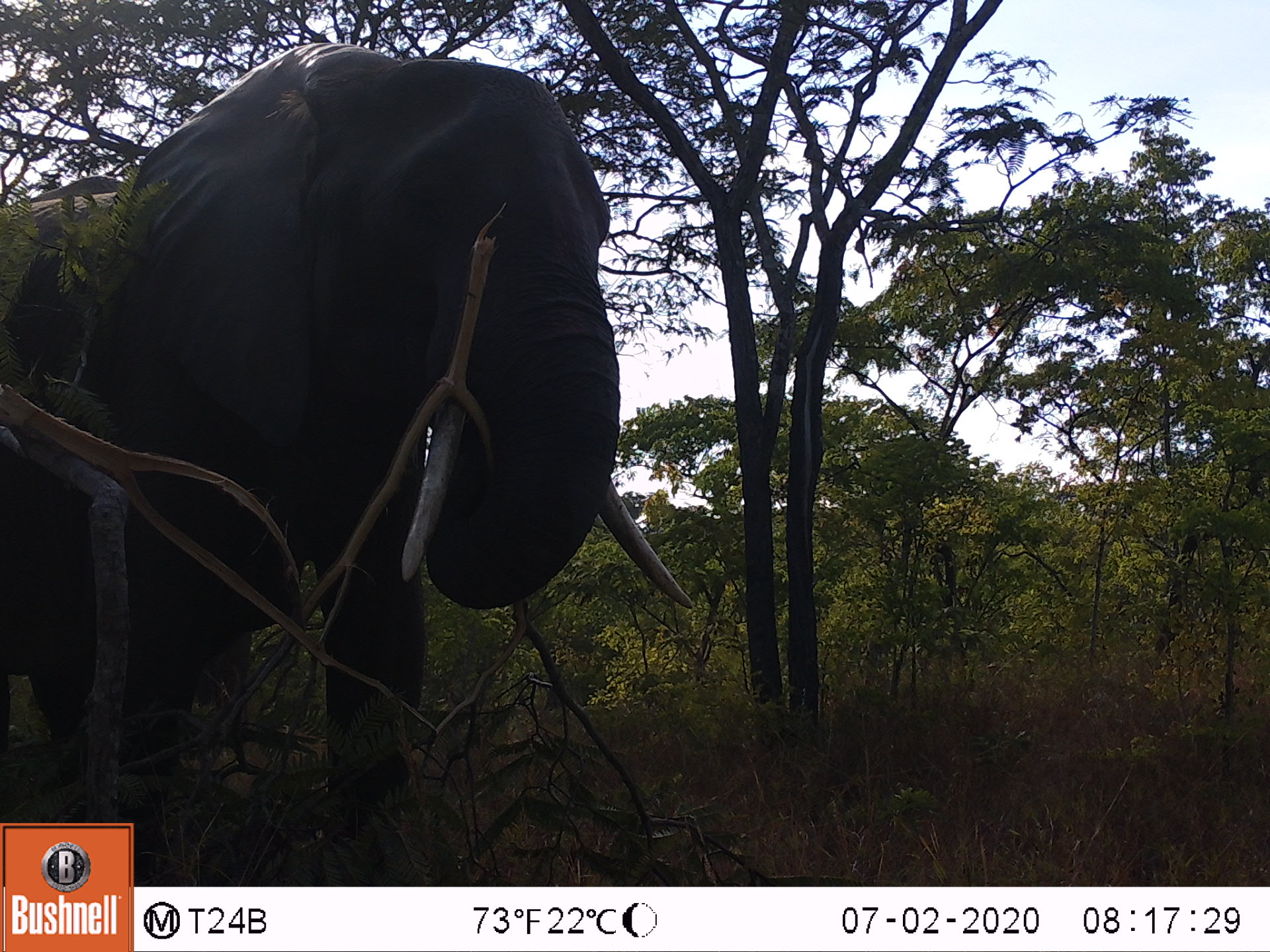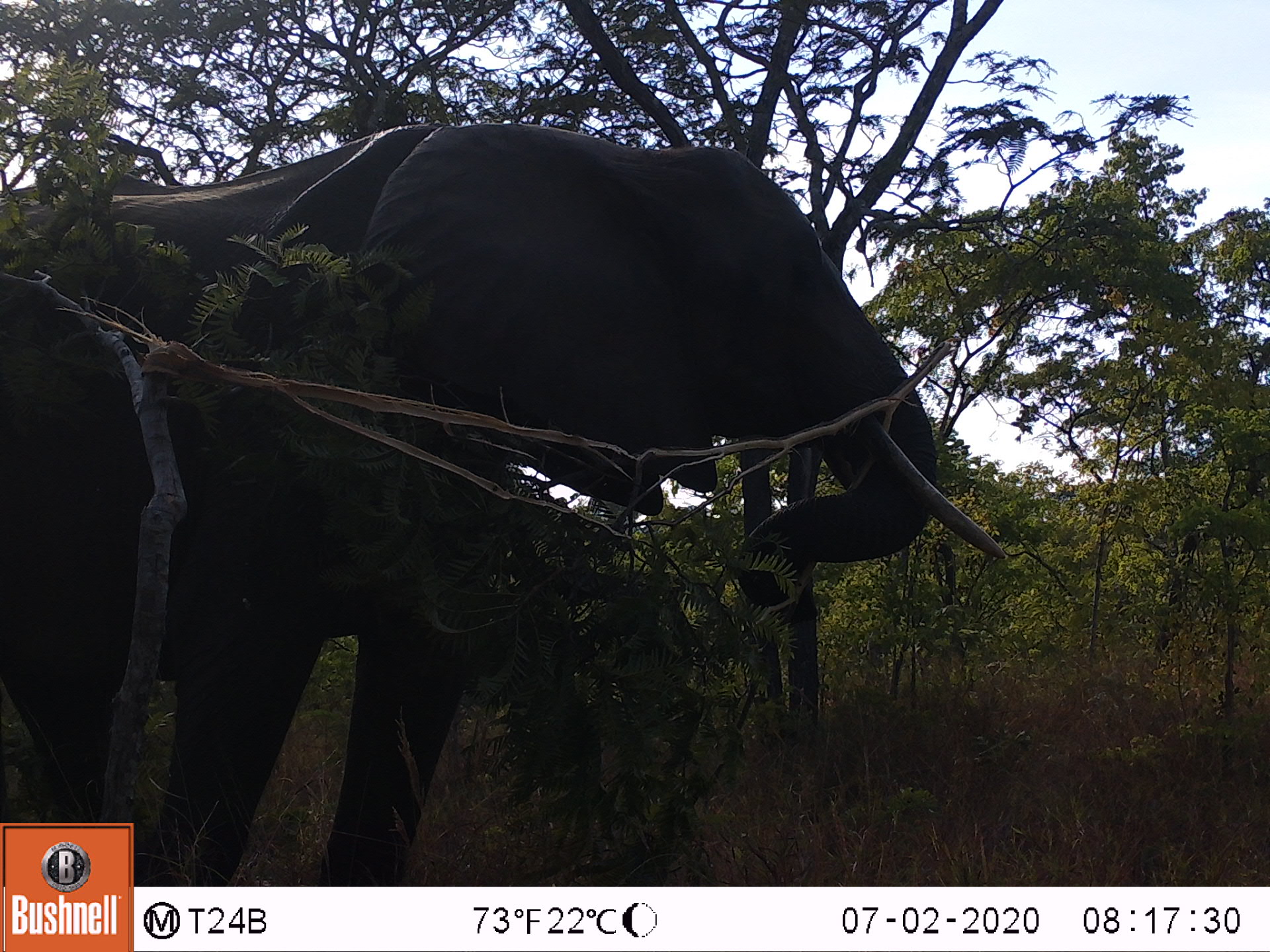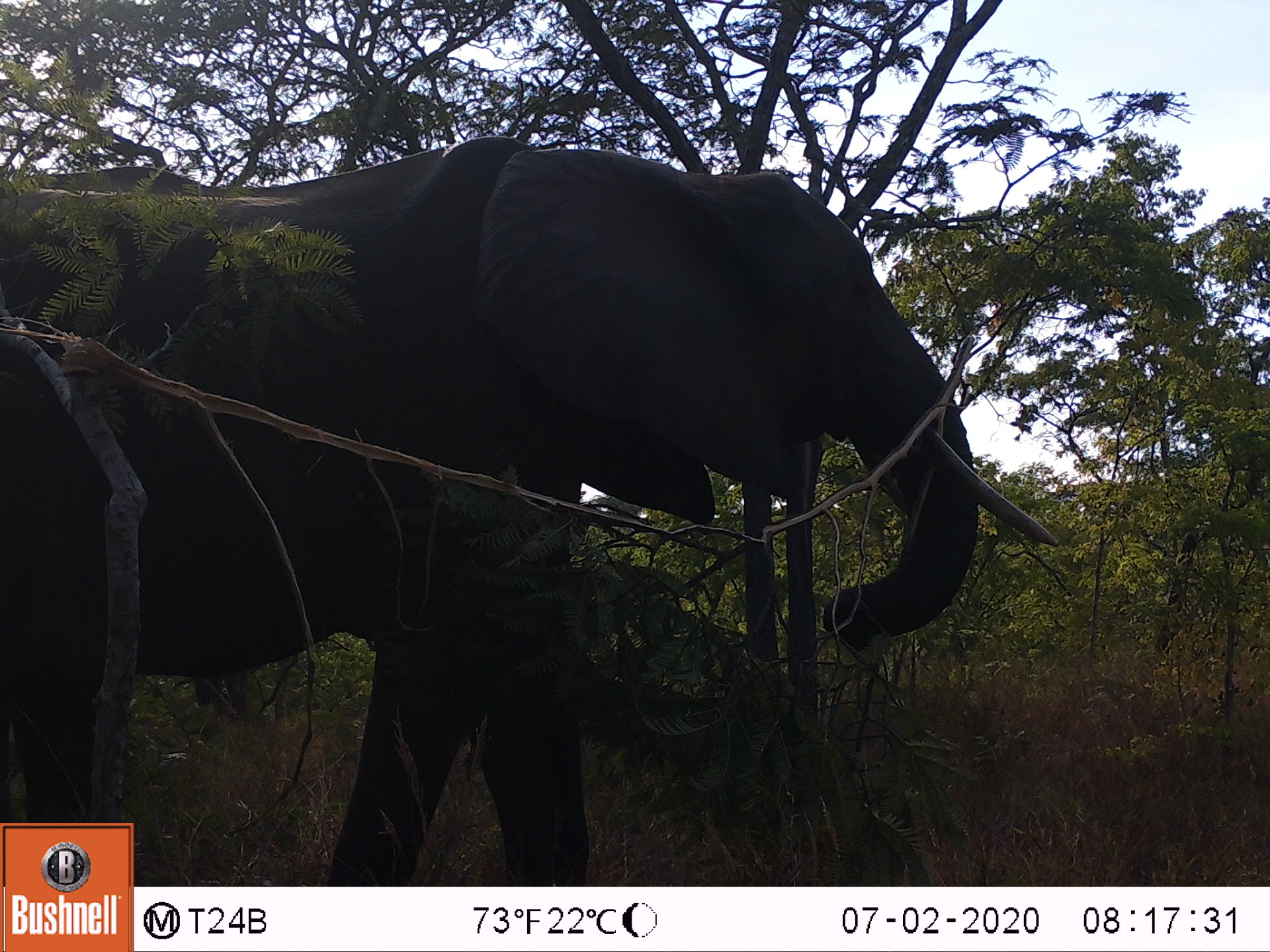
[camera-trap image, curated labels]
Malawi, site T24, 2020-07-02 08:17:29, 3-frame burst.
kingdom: Animalia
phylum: Chordata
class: Mammalia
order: Proboscidea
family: Elephantidae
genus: Loxodonta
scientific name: Loxodonta africana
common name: african savanna elephant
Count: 1.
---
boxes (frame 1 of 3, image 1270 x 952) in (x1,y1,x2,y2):
african savanna elephant: (0,29,701,821)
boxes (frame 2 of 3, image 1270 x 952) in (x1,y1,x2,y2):
african savanna elephant: (1,108,1025,819)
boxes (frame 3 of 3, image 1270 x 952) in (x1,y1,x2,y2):
african savanna elephant: (2,124,1073,821)